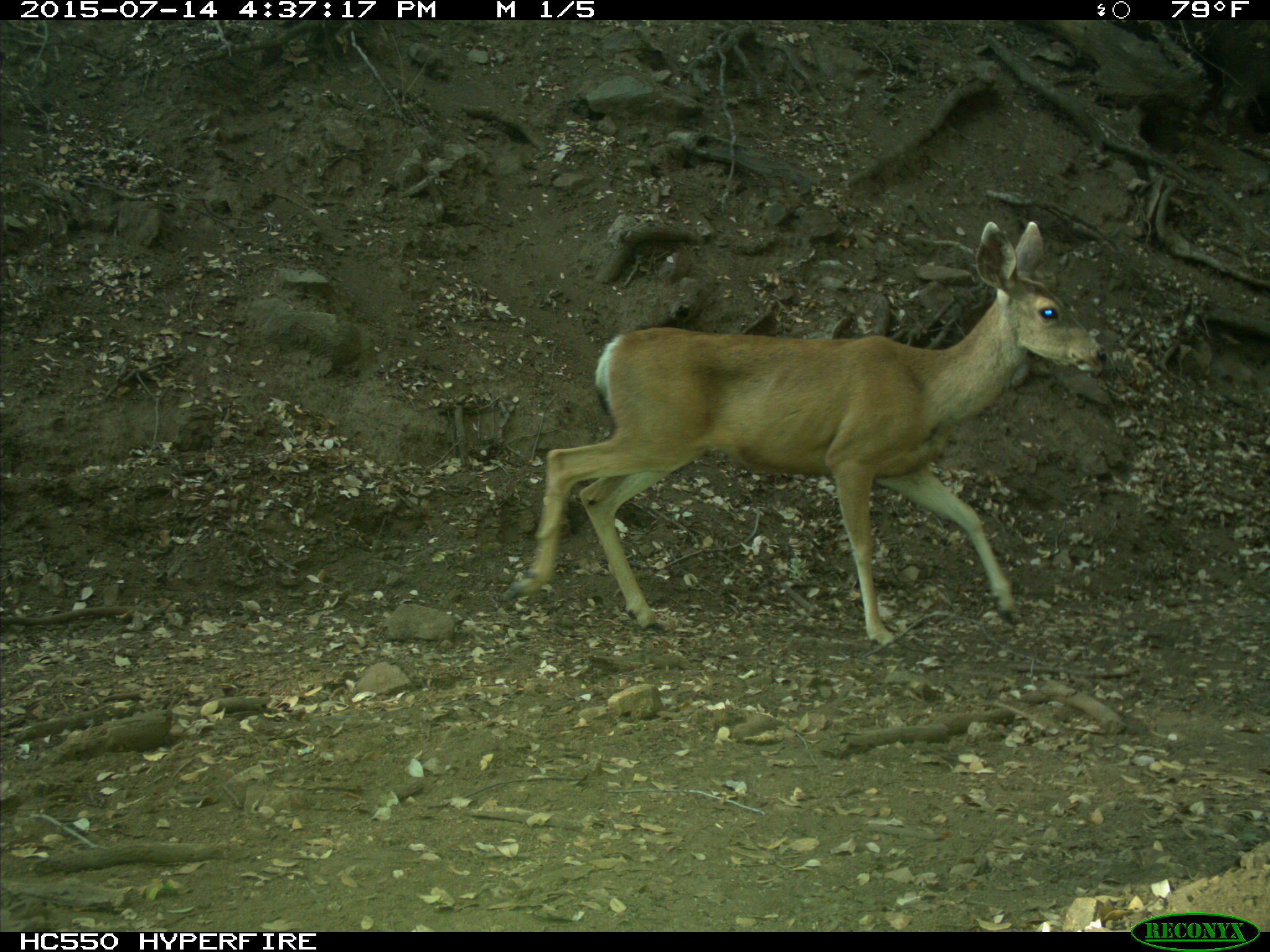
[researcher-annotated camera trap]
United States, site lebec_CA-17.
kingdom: Animalia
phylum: Chordata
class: Mammalia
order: Artiodactyla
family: Cervidae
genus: Odocoileus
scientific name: Odocoileus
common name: deer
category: unidentified deer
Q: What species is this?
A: Unidentified deer (deer) (Odocoileus).